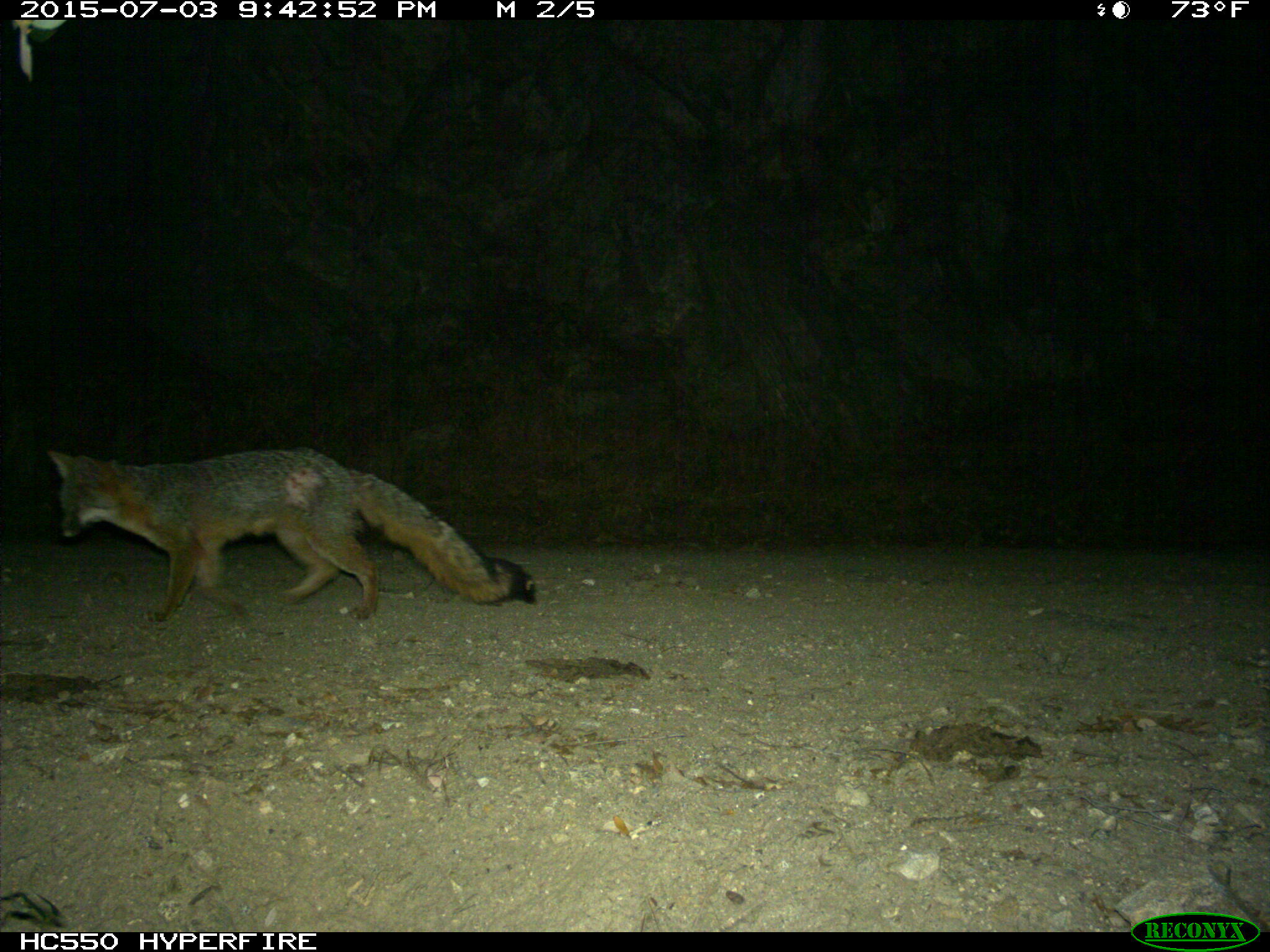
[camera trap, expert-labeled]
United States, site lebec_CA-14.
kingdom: Animalia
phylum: Chordata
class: Mammalia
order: Carnivora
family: Canidae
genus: Urocyon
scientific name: Urocyon cinereoargenteus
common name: gray fox